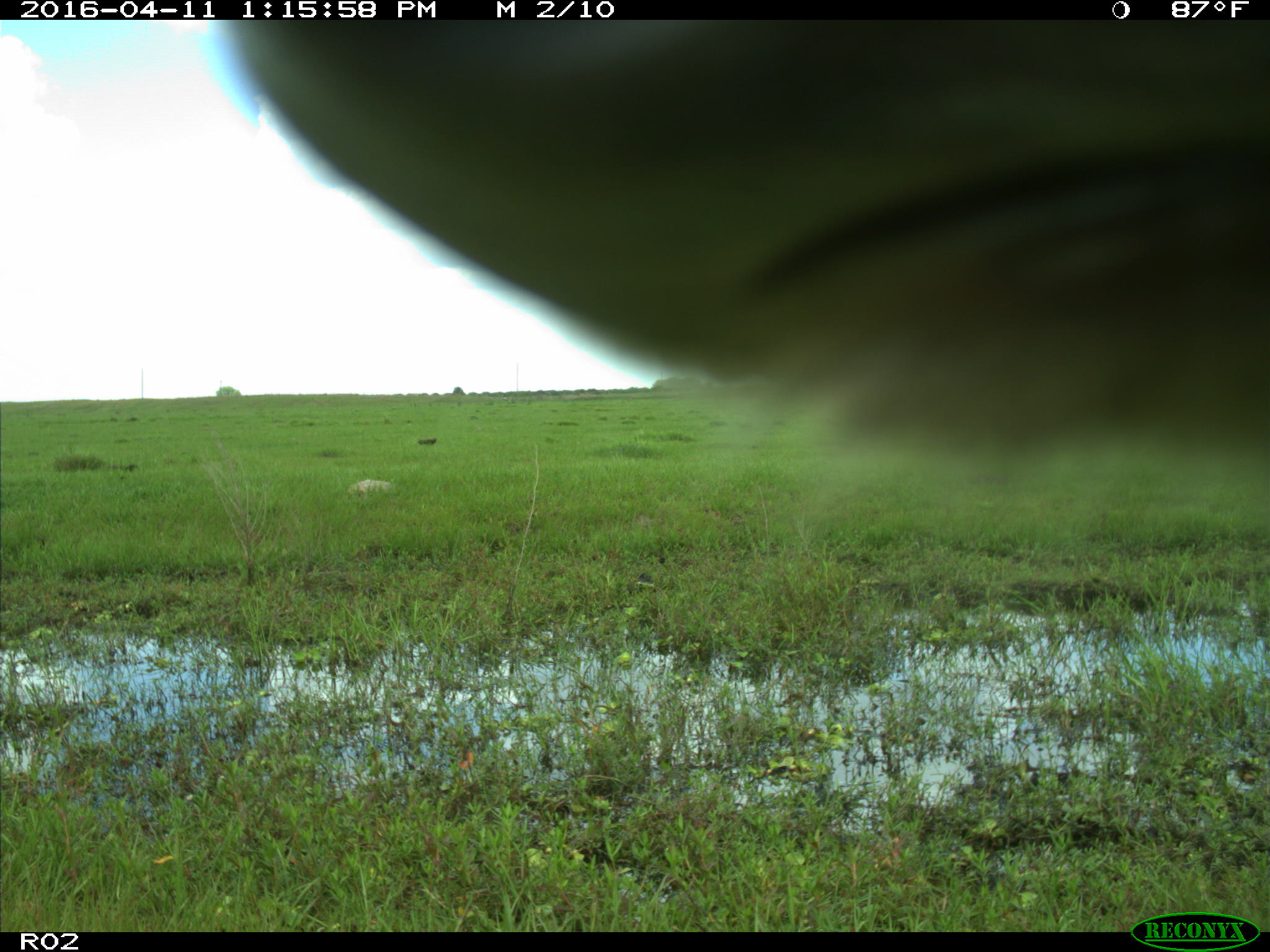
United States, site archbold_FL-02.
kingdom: Animalia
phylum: Chordata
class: Mammalia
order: Artiodactyla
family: Bovidae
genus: Bos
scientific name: Bos taurus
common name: domestic cow